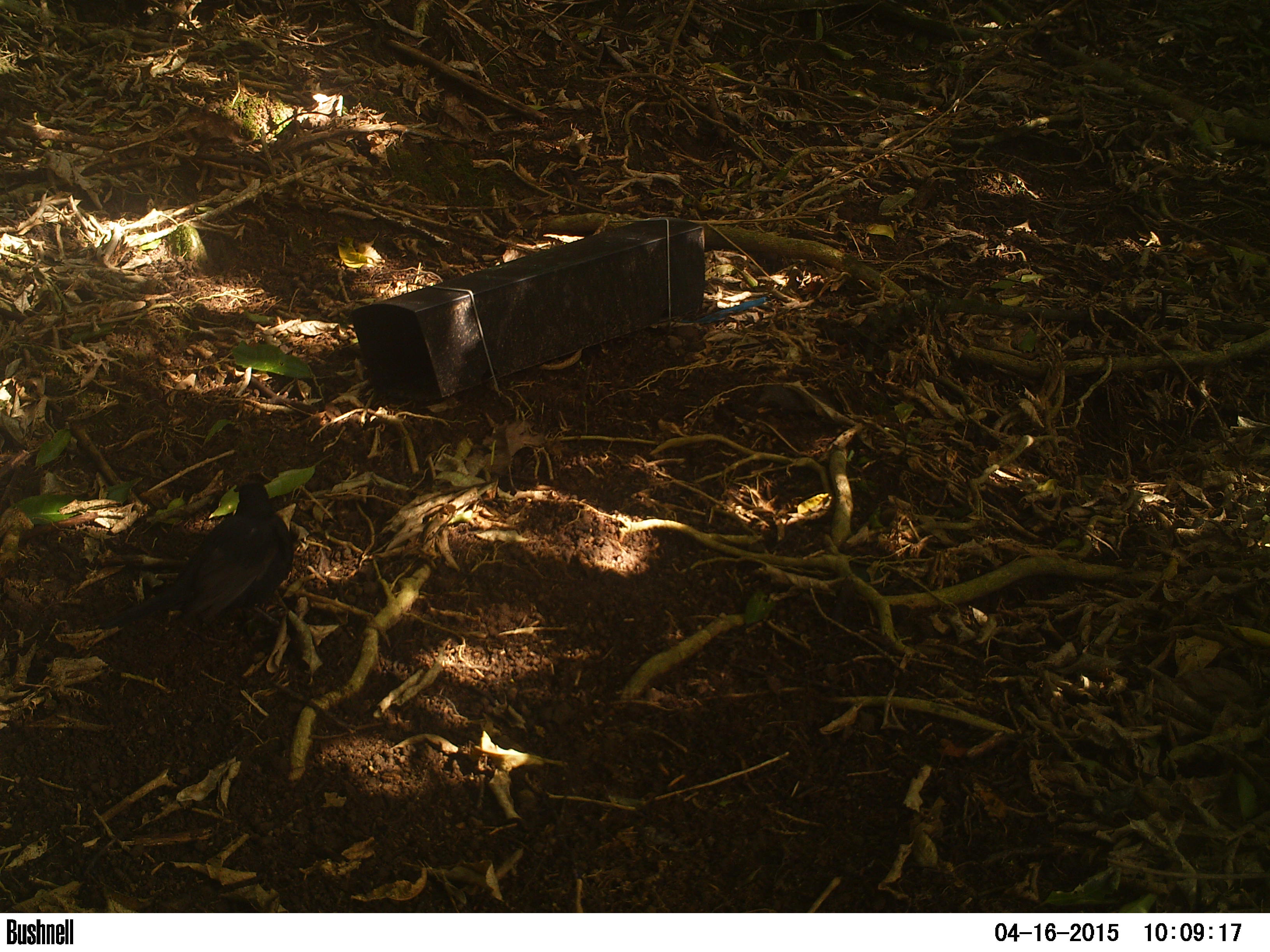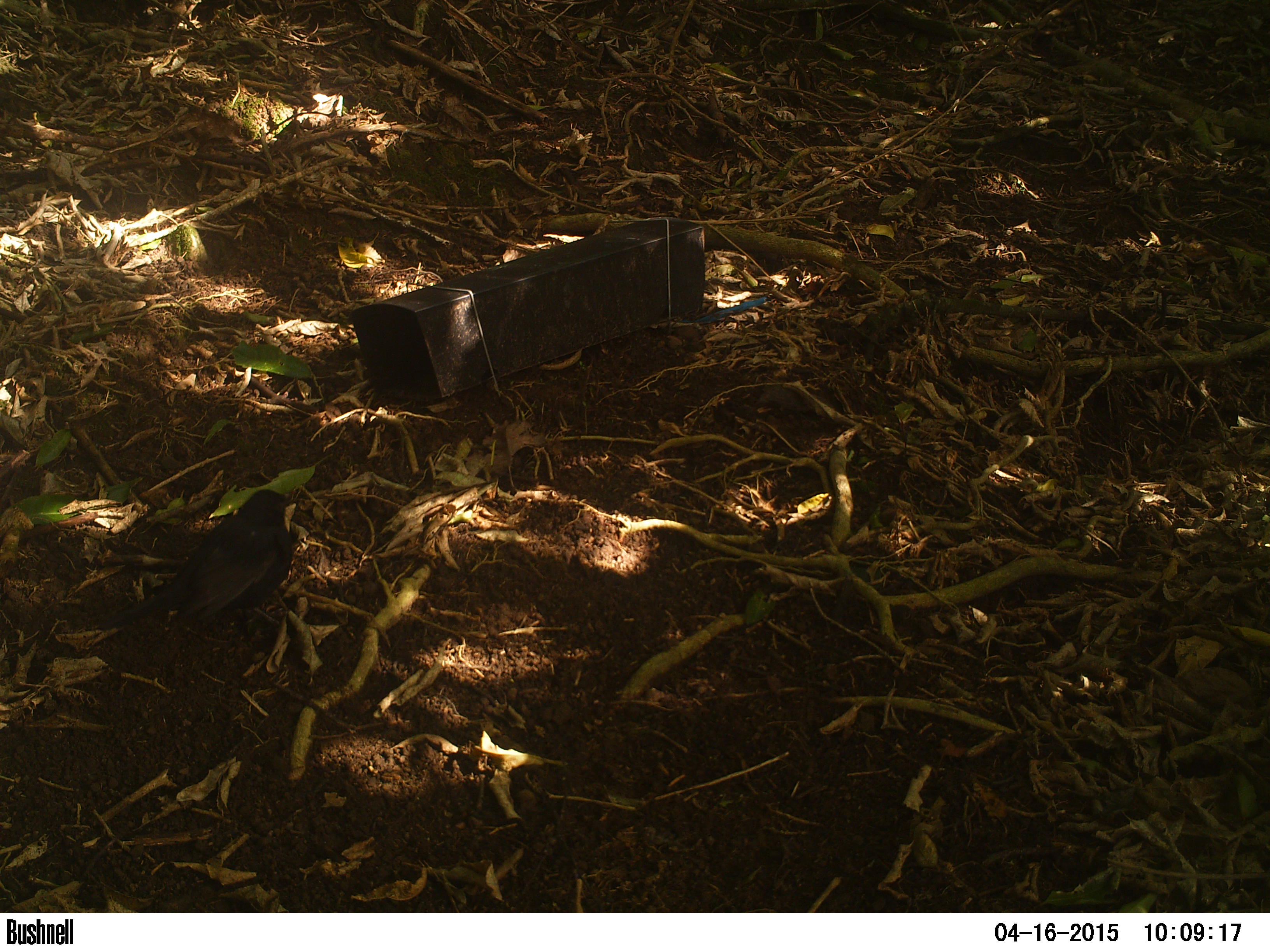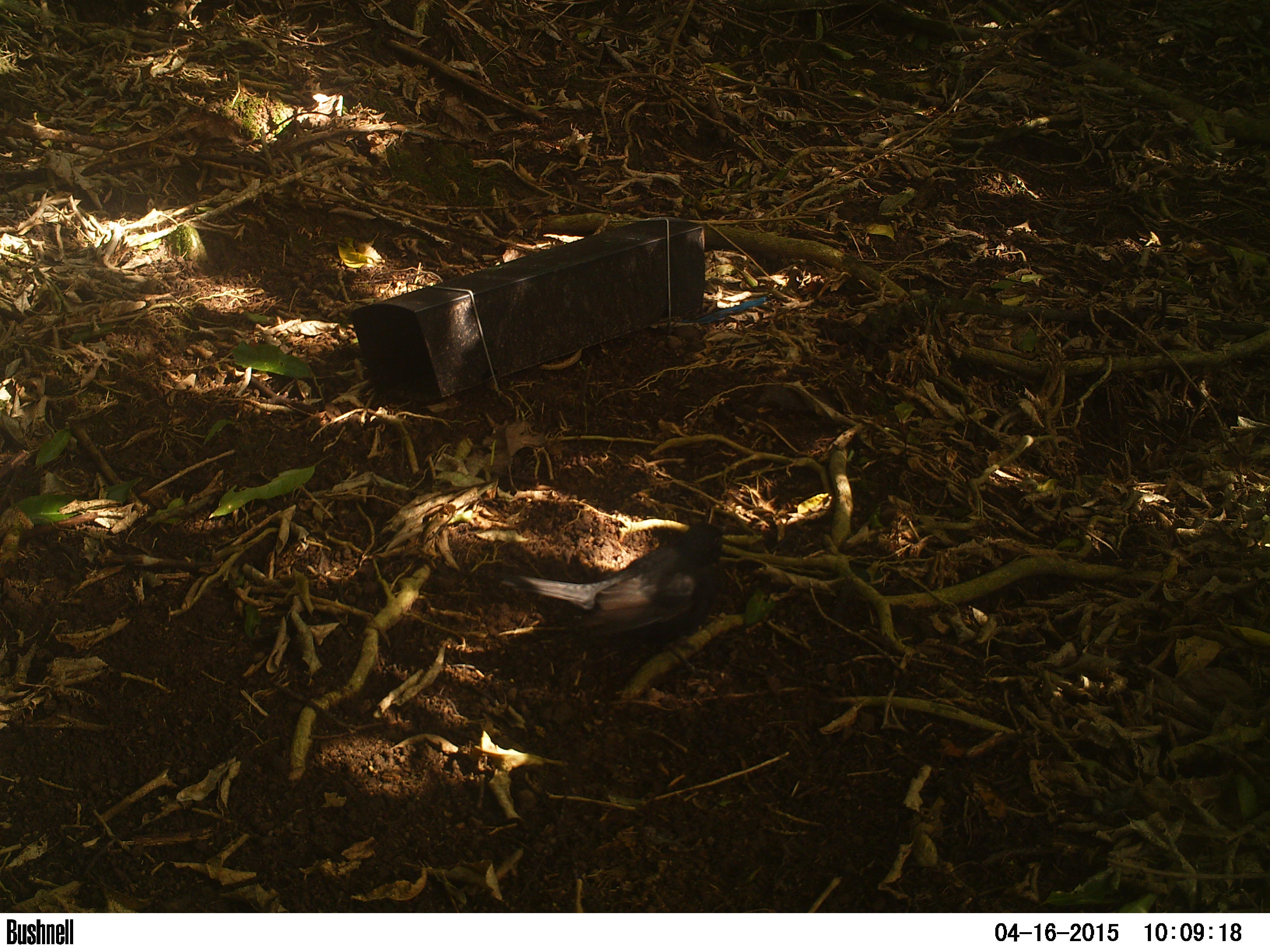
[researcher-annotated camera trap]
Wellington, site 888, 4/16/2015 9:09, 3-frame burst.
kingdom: Animalia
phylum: Chordata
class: Aves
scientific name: Aves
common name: bird